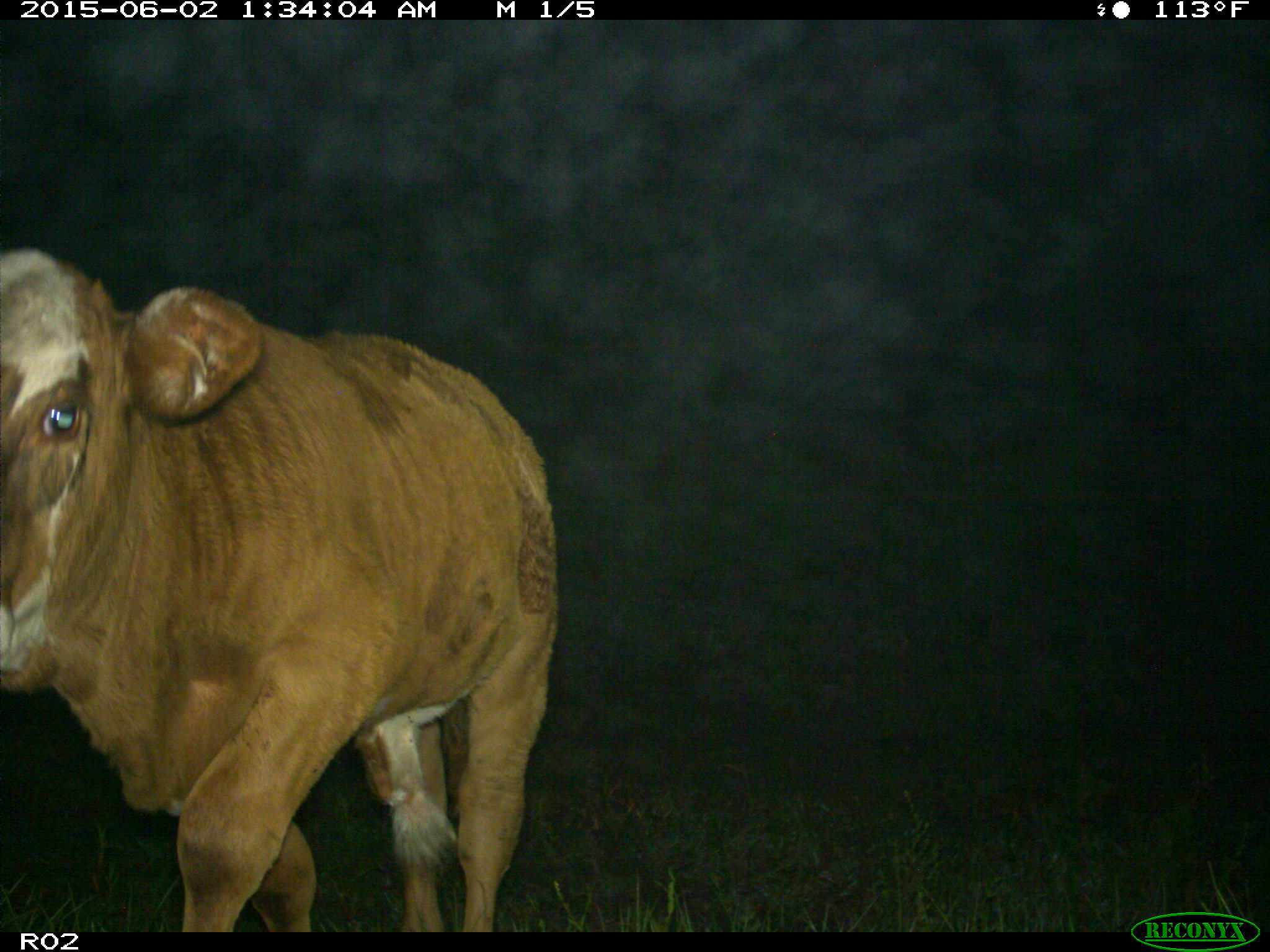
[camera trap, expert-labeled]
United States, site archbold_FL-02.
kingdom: Animalia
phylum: Chordata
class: Mammalia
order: Artiodactyla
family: Bovidae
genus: Bos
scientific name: Bos taurus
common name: domestic cow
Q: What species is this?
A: Bos taurus (domestic cow).